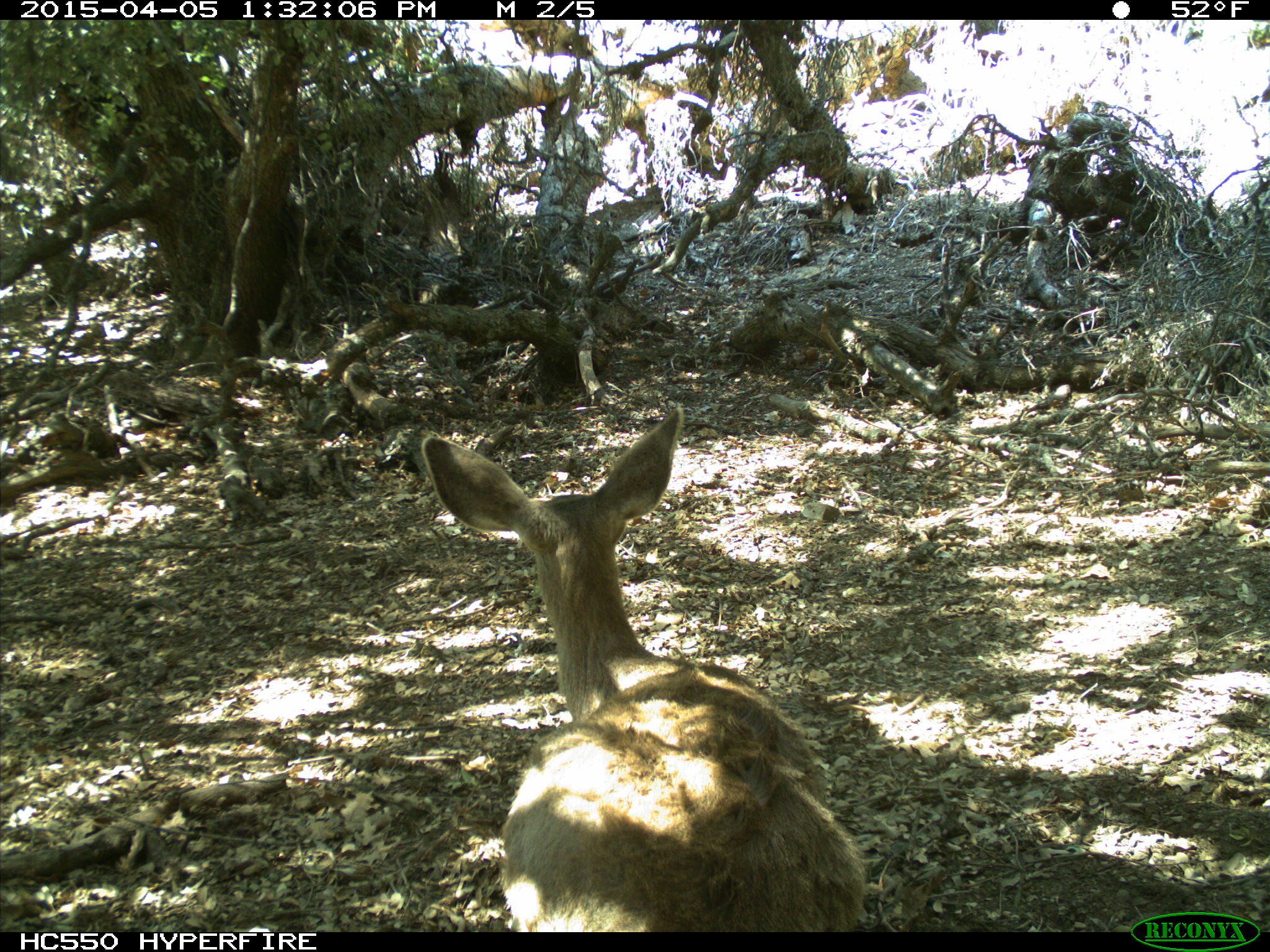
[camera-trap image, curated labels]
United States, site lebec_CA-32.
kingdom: Animalia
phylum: Chordata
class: Mammalia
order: Artiodactyla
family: Cervidae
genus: Odocoileus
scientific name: Odocoileus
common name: deer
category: unidentified deer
Unidentified deer (deer) (Odocoileus).